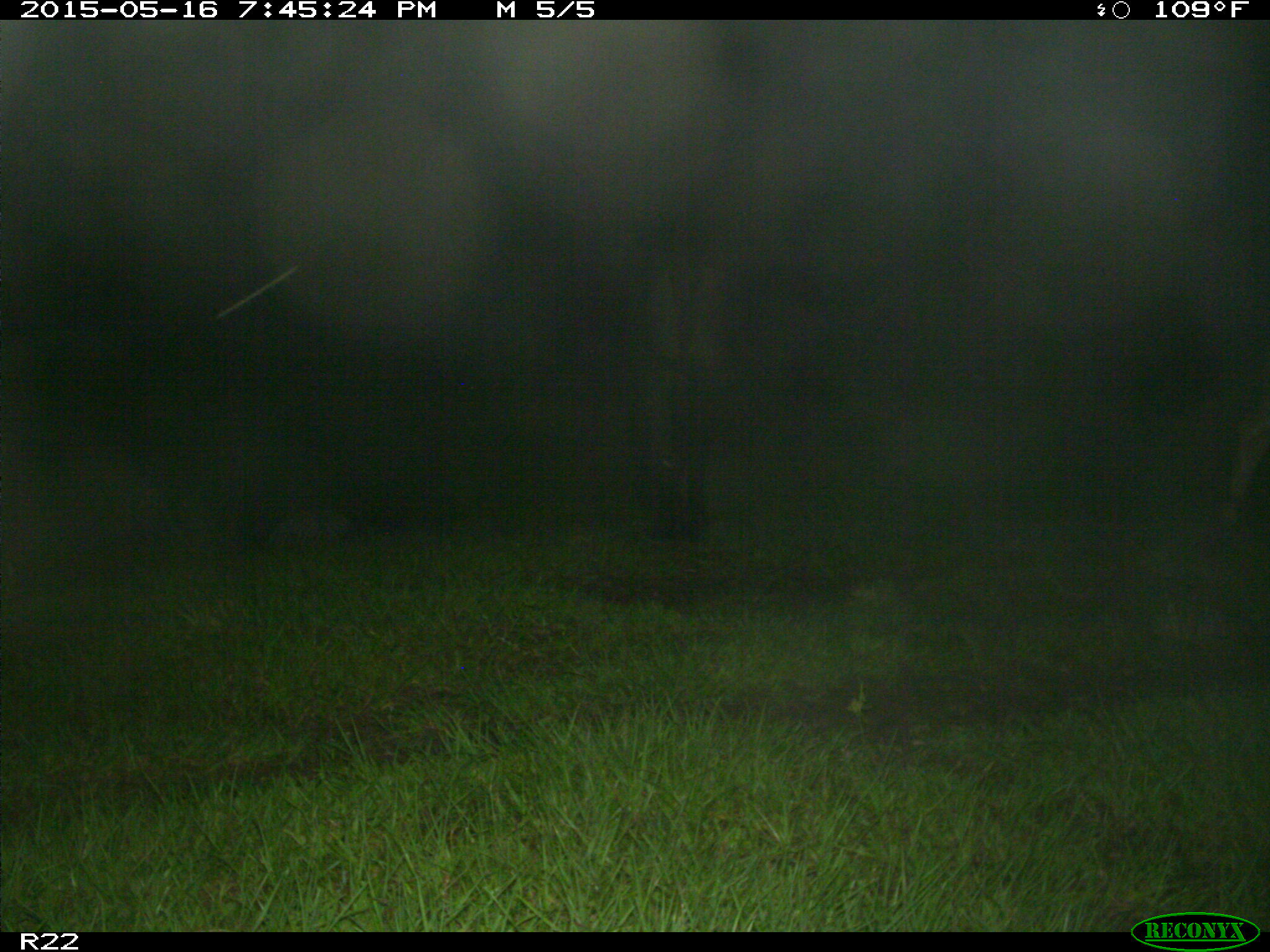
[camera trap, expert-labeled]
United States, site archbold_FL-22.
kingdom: Animalia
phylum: Chordata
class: Mammalia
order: Artiodactyla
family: Bovidae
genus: Bos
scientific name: Bos taurus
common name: domestic cow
Bos taurus (domestic cow).